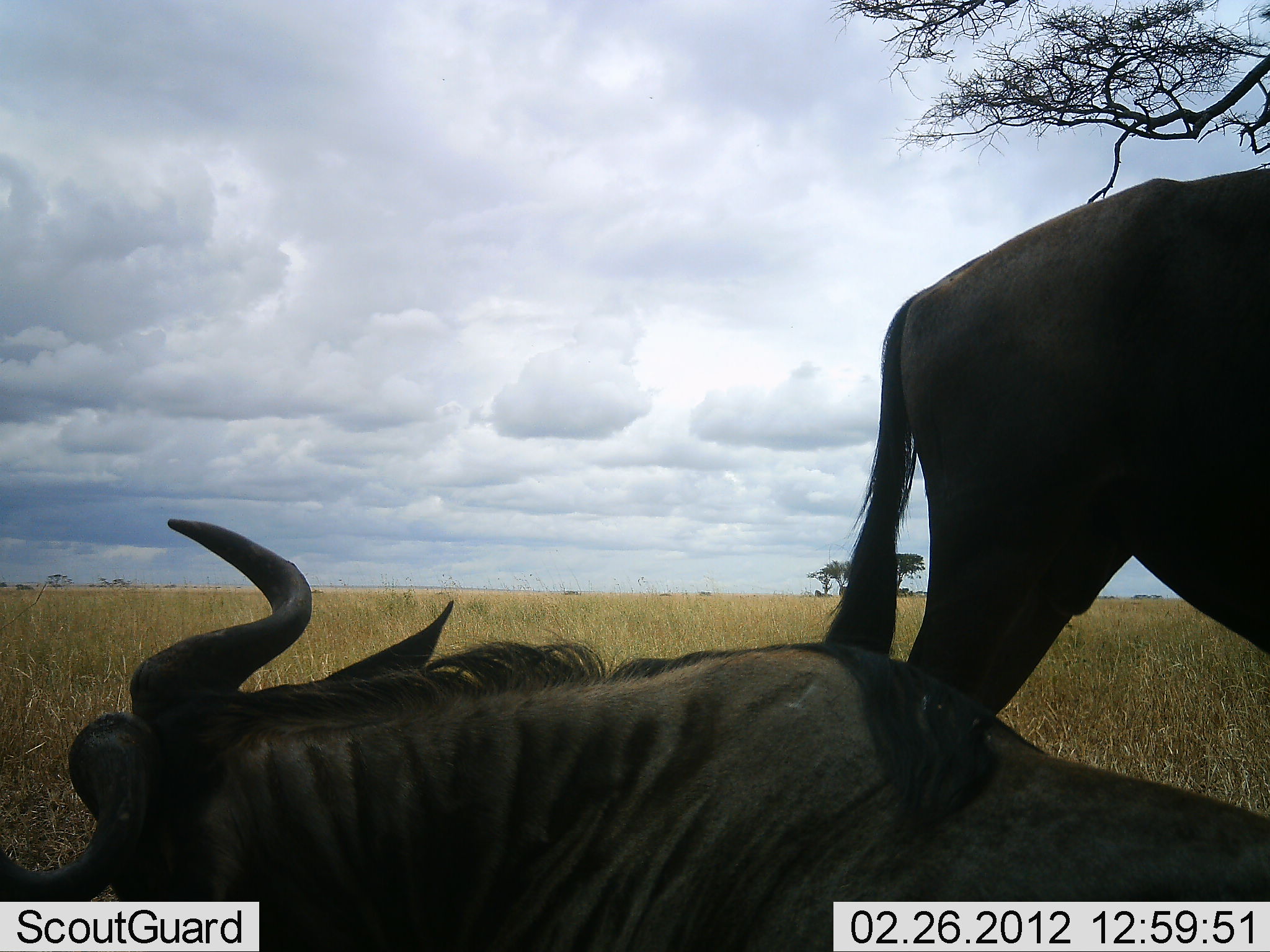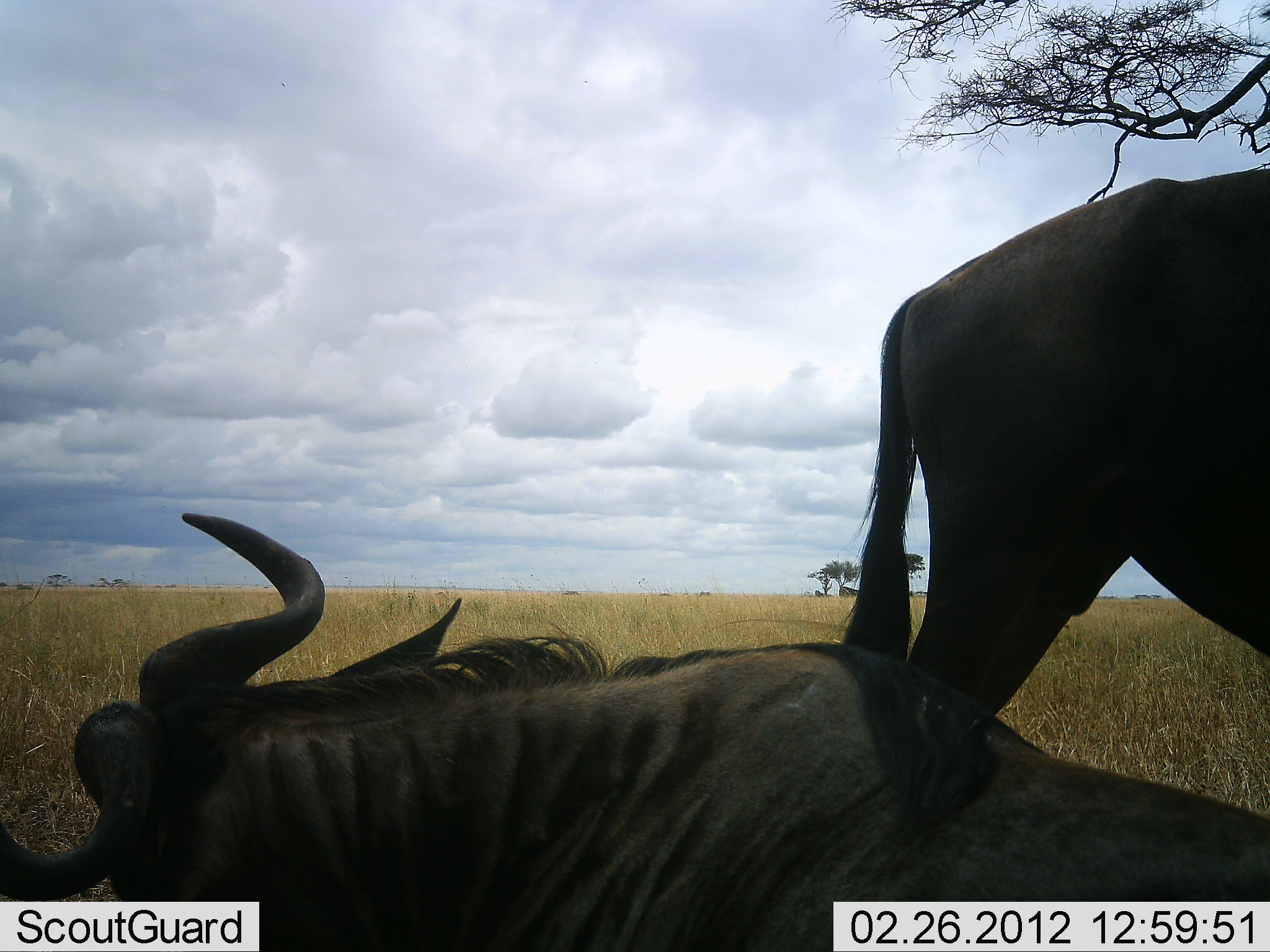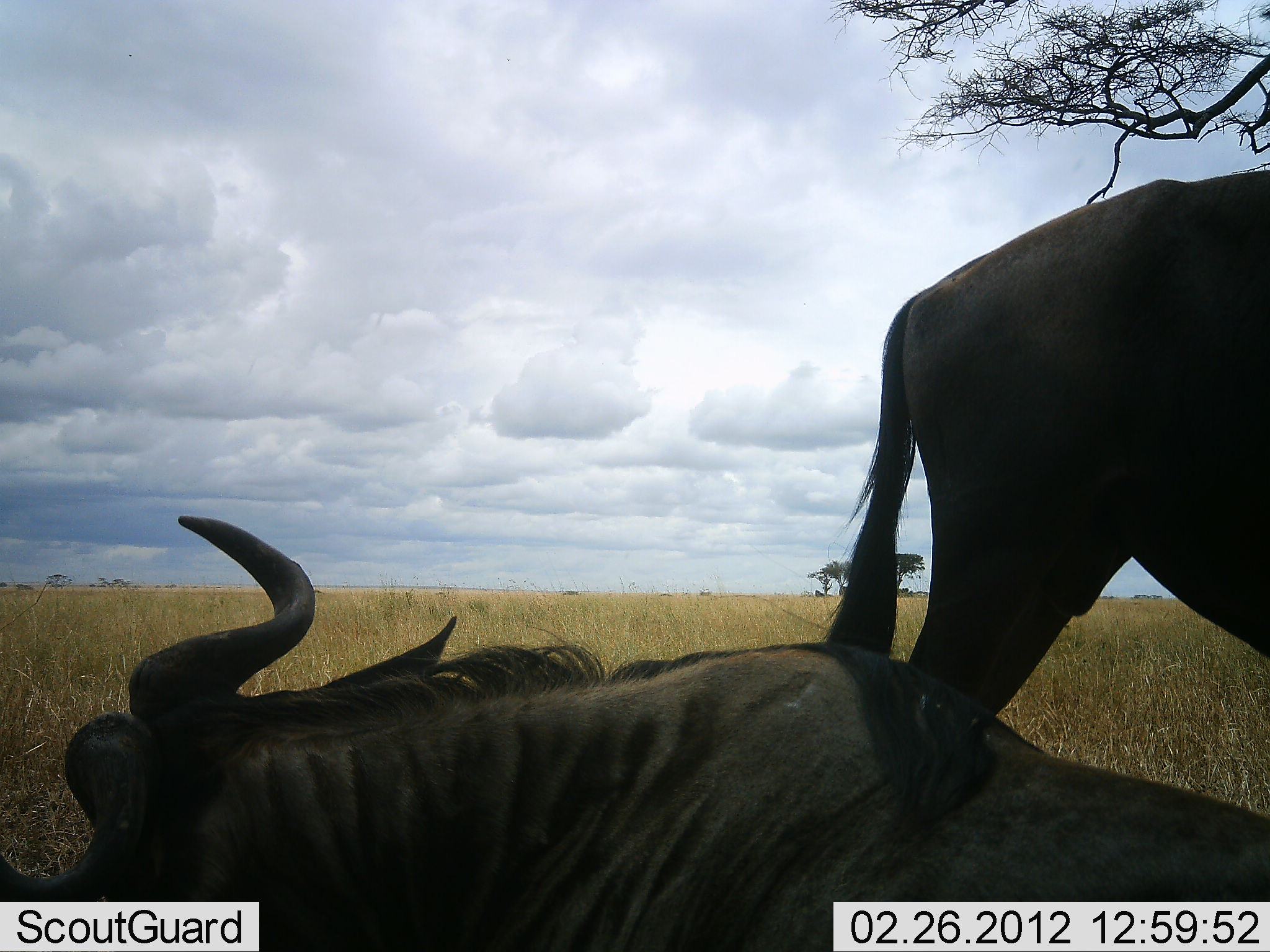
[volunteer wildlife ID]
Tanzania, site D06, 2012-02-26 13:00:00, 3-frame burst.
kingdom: Animalia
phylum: Chordata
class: Mammalia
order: Artiodactyla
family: Bovidae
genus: Connochaetes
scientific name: Connochaetes taurinus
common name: blue wildebeest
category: wildebeest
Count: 2.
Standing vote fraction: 90%.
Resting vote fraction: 100%.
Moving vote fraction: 0%.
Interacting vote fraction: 0%.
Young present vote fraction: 0%.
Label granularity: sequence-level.